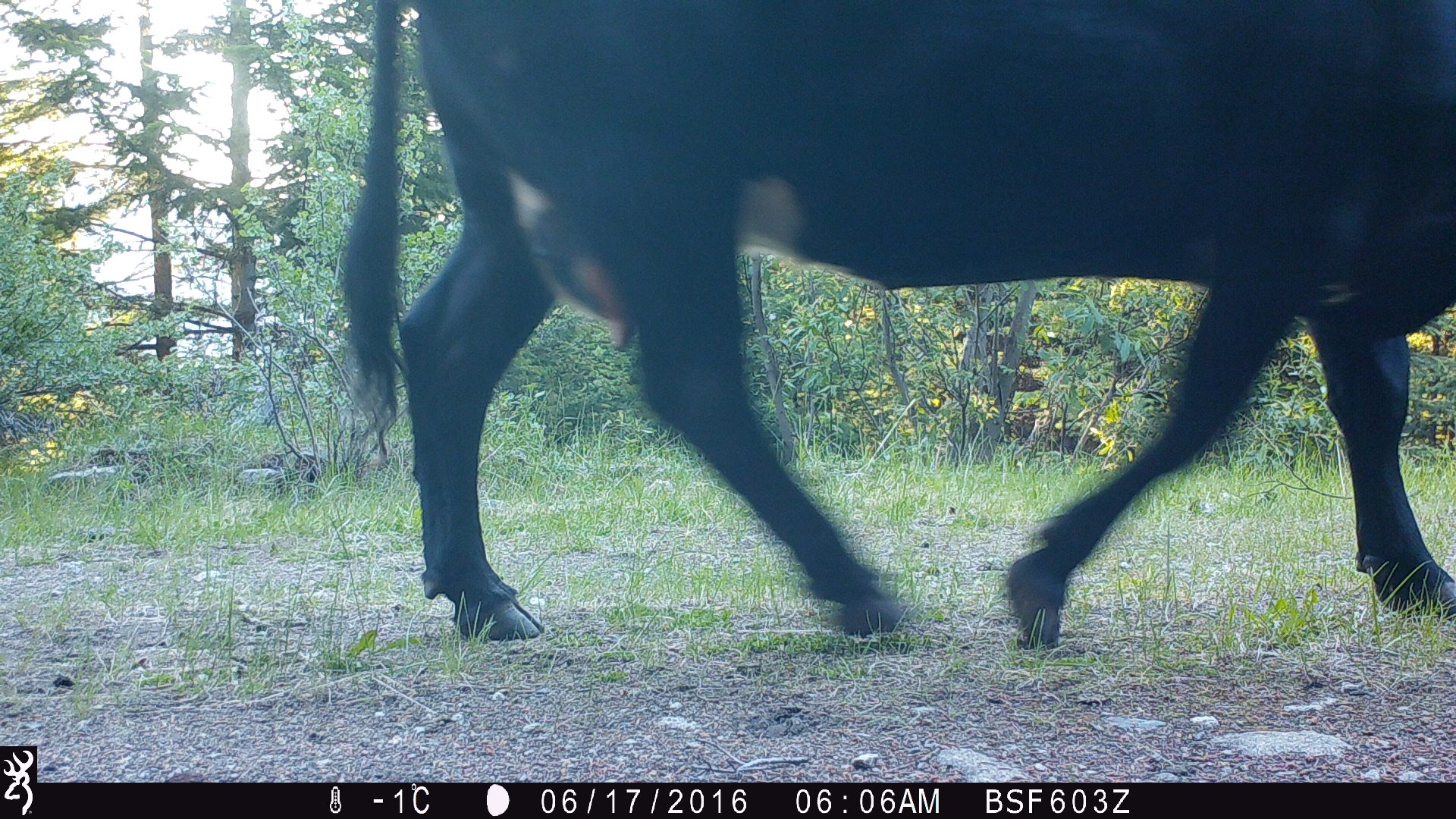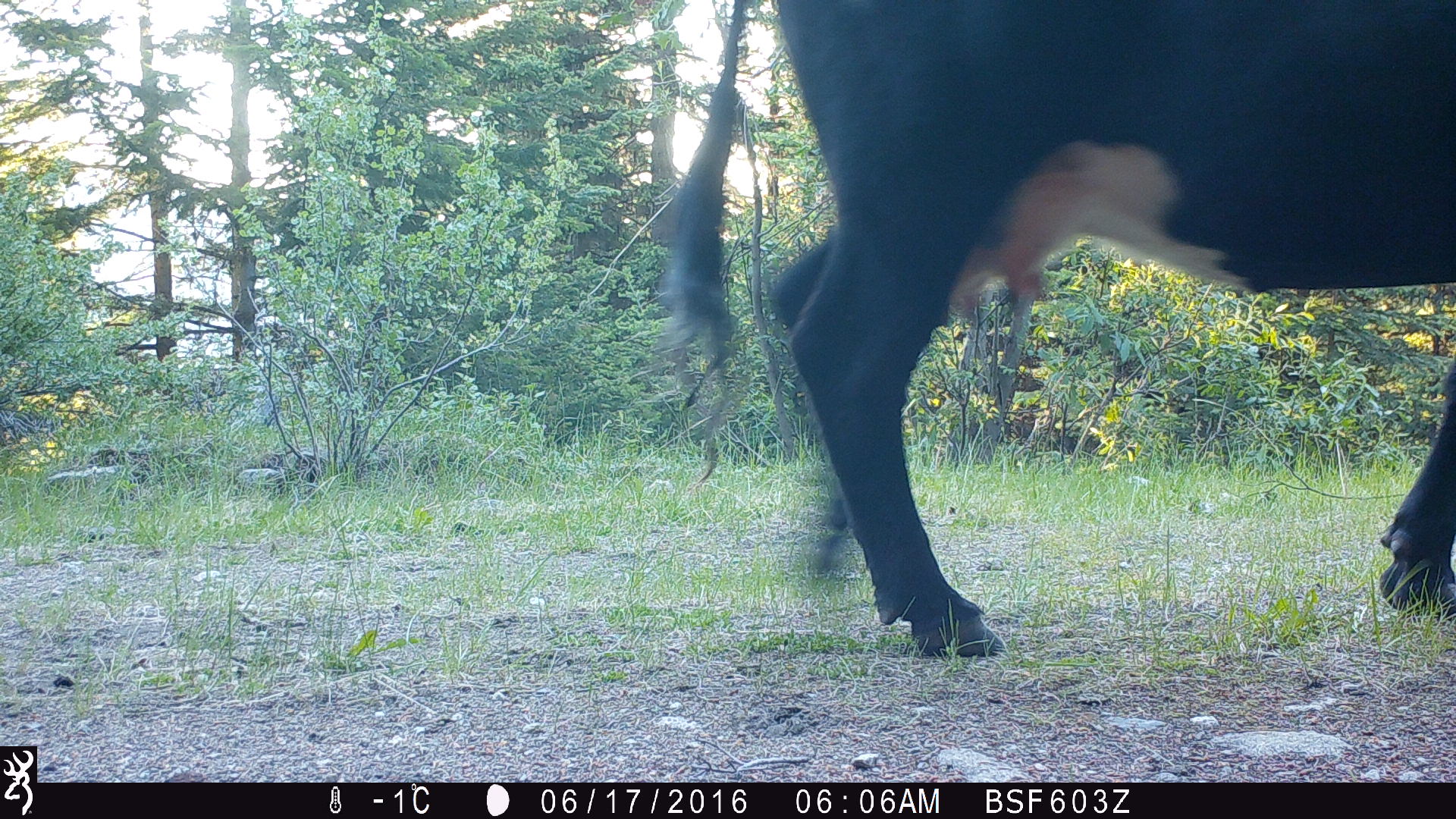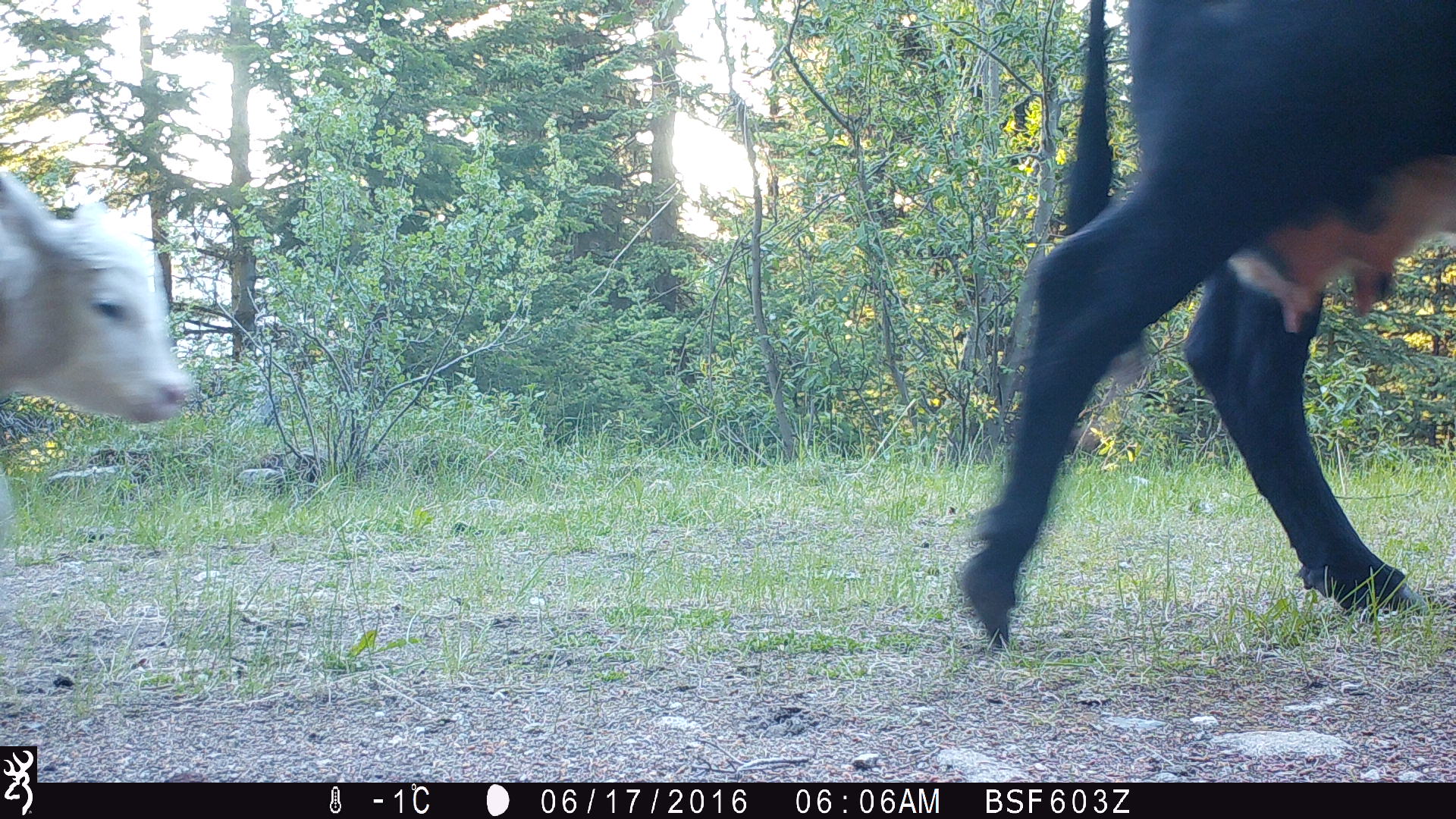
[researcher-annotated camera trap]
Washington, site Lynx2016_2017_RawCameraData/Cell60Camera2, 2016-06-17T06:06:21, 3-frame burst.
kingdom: Animalia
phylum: Chordata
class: Mammalia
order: Artiodactyla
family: Bovidae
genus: Bos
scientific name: Bos taurus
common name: domestic cattle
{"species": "domestic cattle (Bos taurus)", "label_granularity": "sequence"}